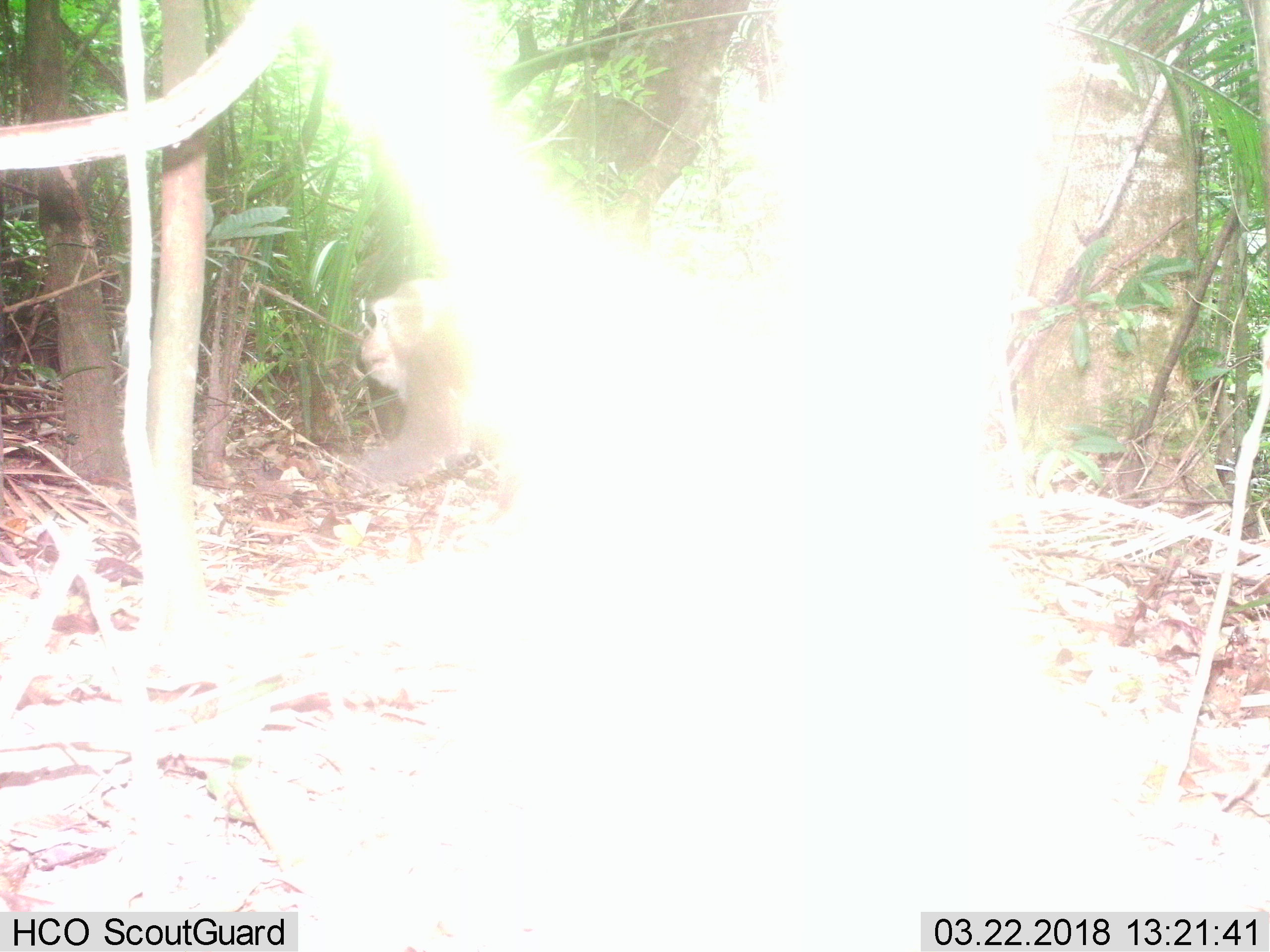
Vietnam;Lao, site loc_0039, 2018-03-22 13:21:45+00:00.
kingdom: Animalia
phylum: Chordata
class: Mammalia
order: Primates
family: Cercopithecidae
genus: Macaca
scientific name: Macaca nemestrina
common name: pig-tailed macaque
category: pig tailed macaque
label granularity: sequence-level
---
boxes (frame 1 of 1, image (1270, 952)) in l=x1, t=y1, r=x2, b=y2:
pig tailed macaque: l=339, t=277, r=503, b=487